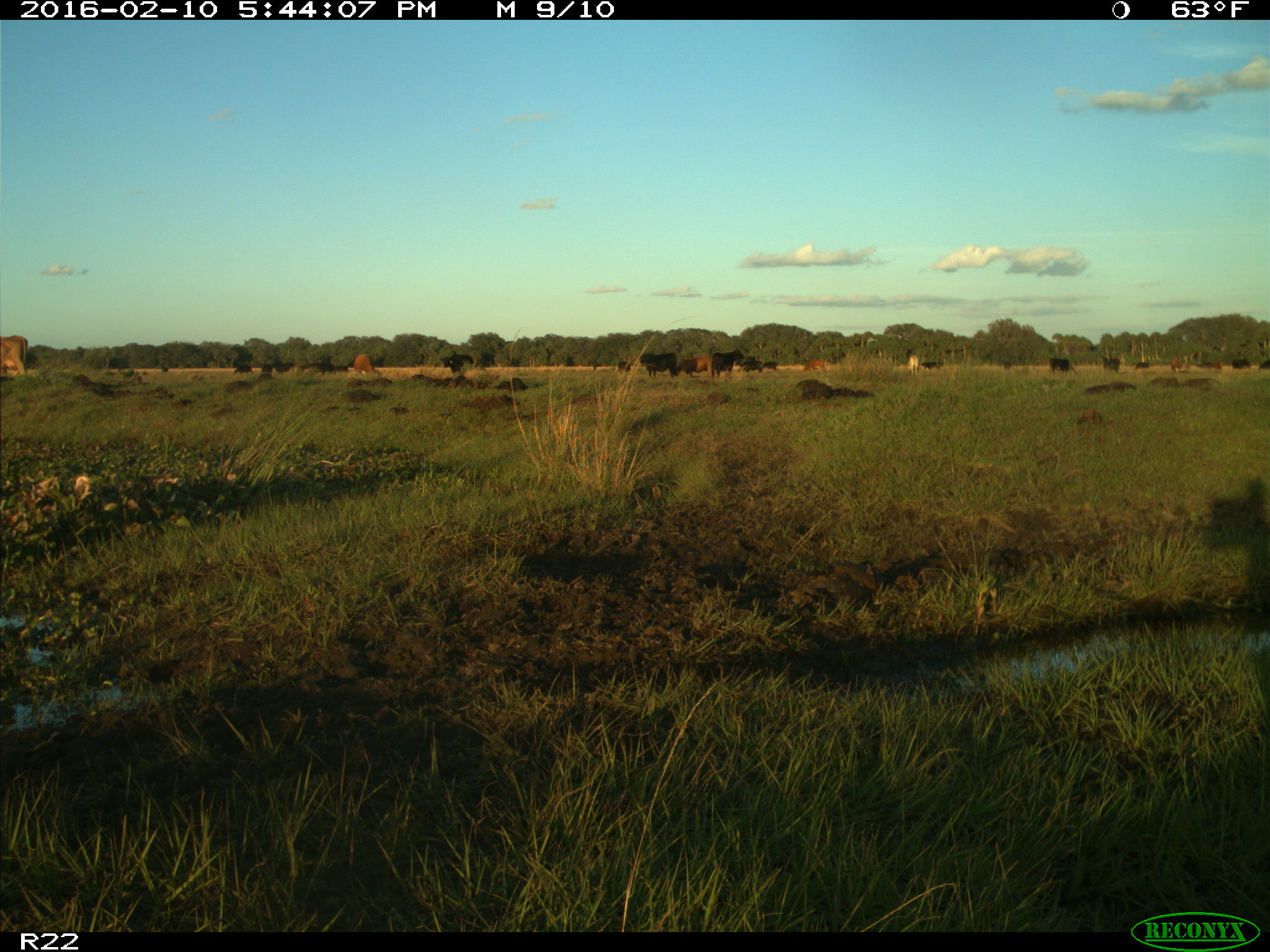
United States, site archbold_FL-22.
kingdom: Animalia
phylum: Chordata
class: Mammalia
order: Artiodactyla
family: Bovidae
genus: Bos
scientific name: Bos taurus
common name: domestic cow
Bos taurus (domestic cow).